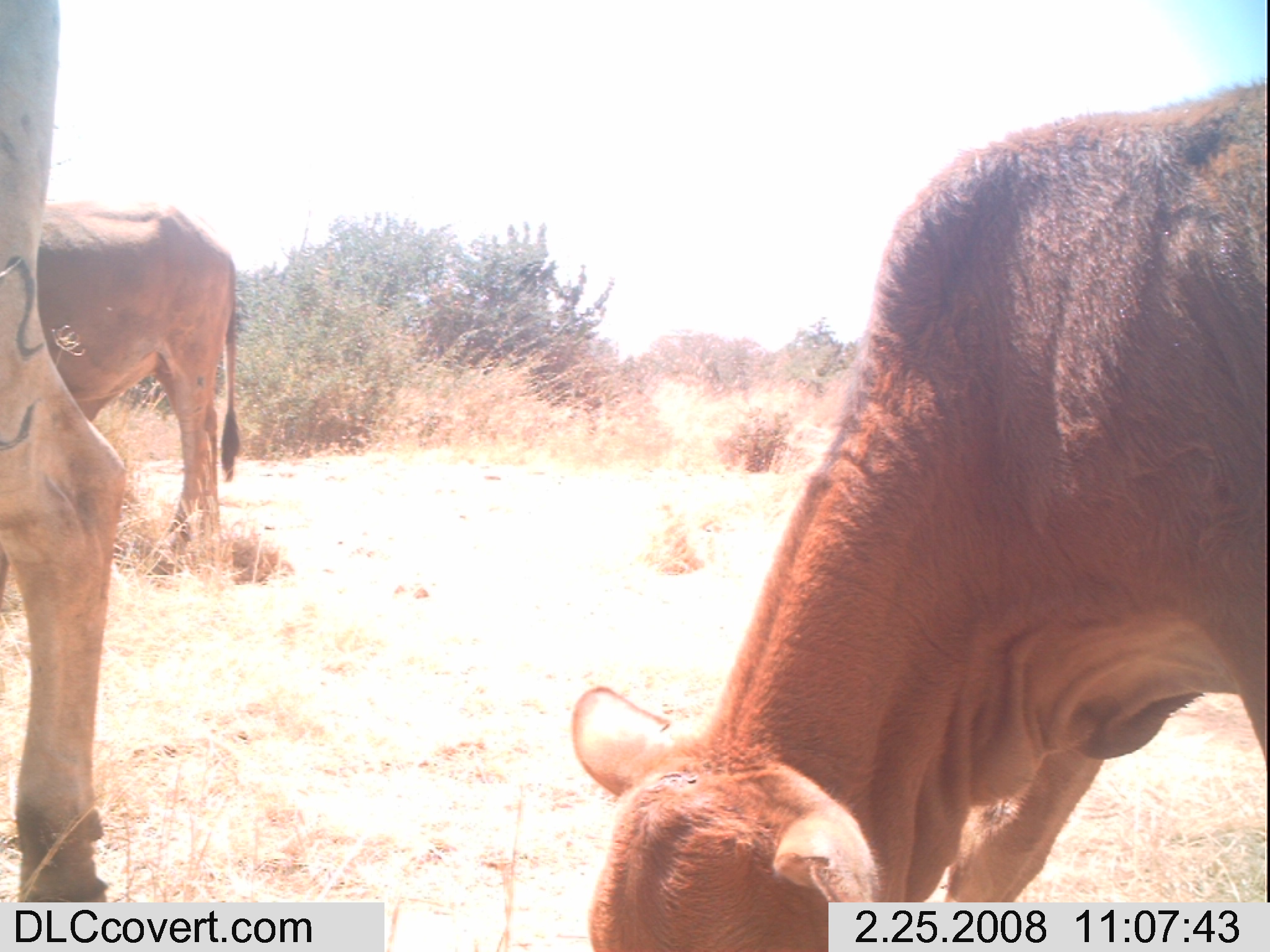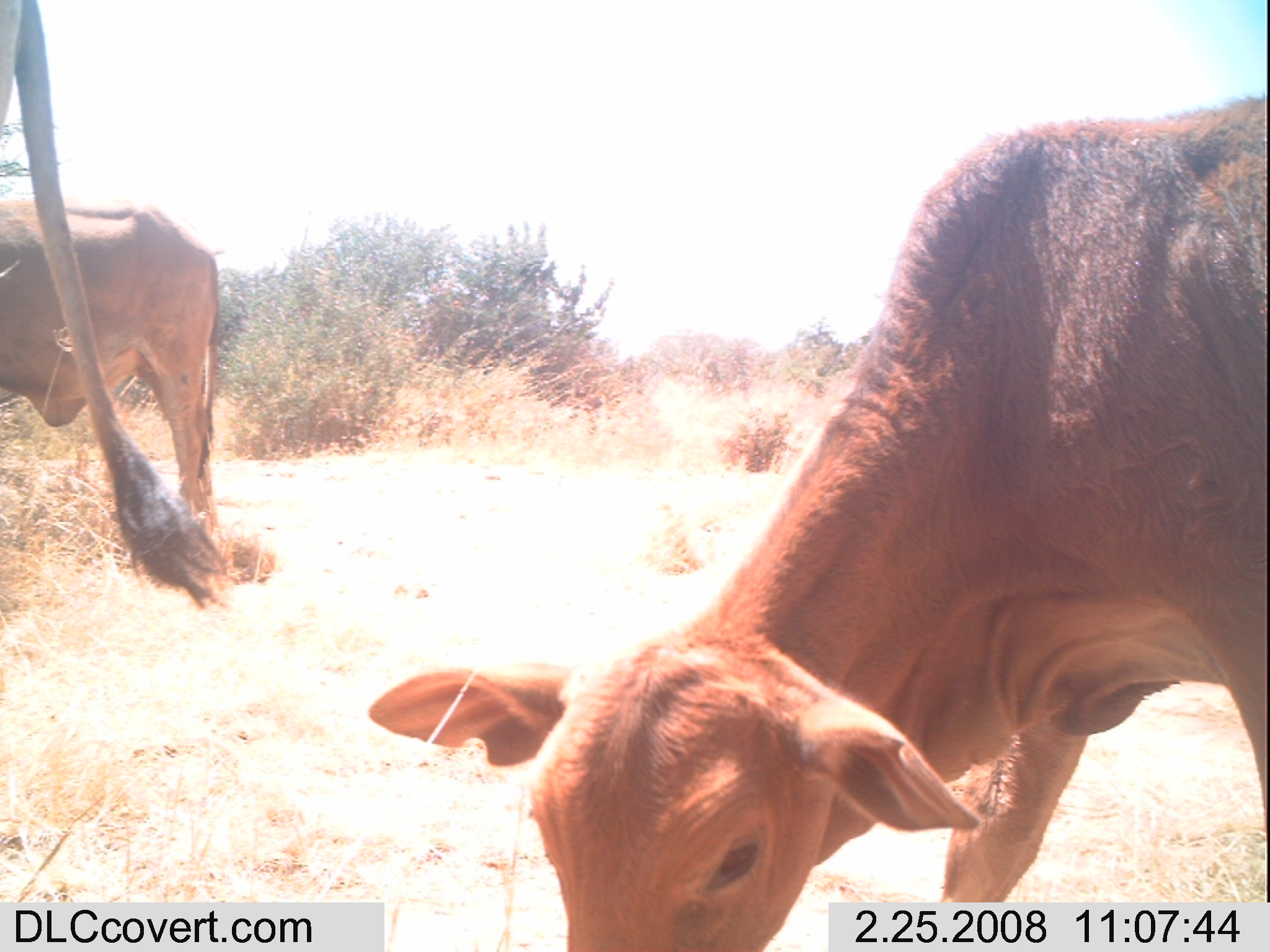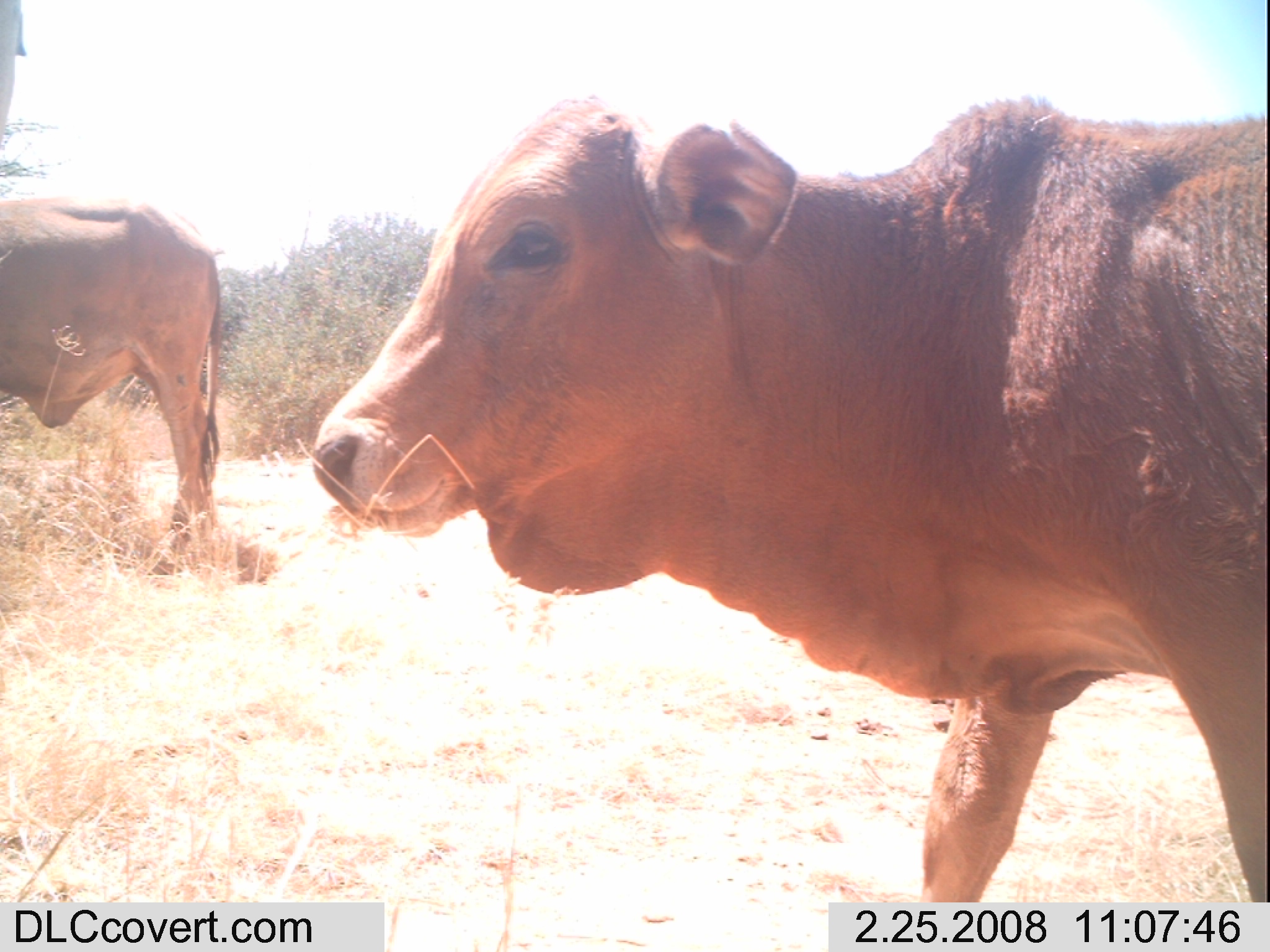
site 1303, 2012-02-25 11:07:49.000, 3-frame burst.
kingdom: Animalia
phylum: Chordata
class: Mammalia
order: Artiodactyla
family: Bovidae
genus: Bos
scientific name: Bos taurus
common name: domestic cattle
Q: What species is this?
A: Bos taurus (domestic cattle).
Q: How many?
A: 3.